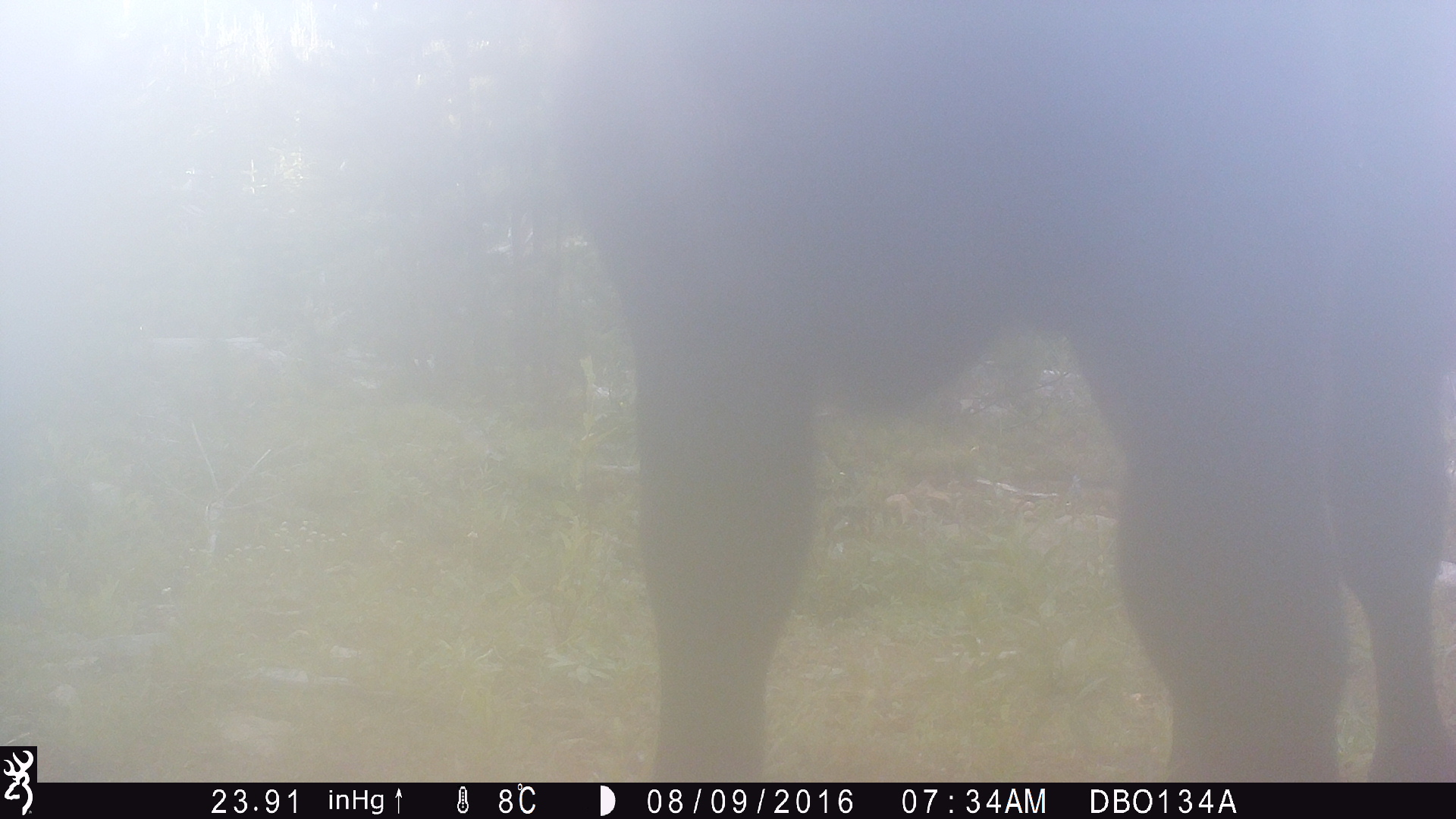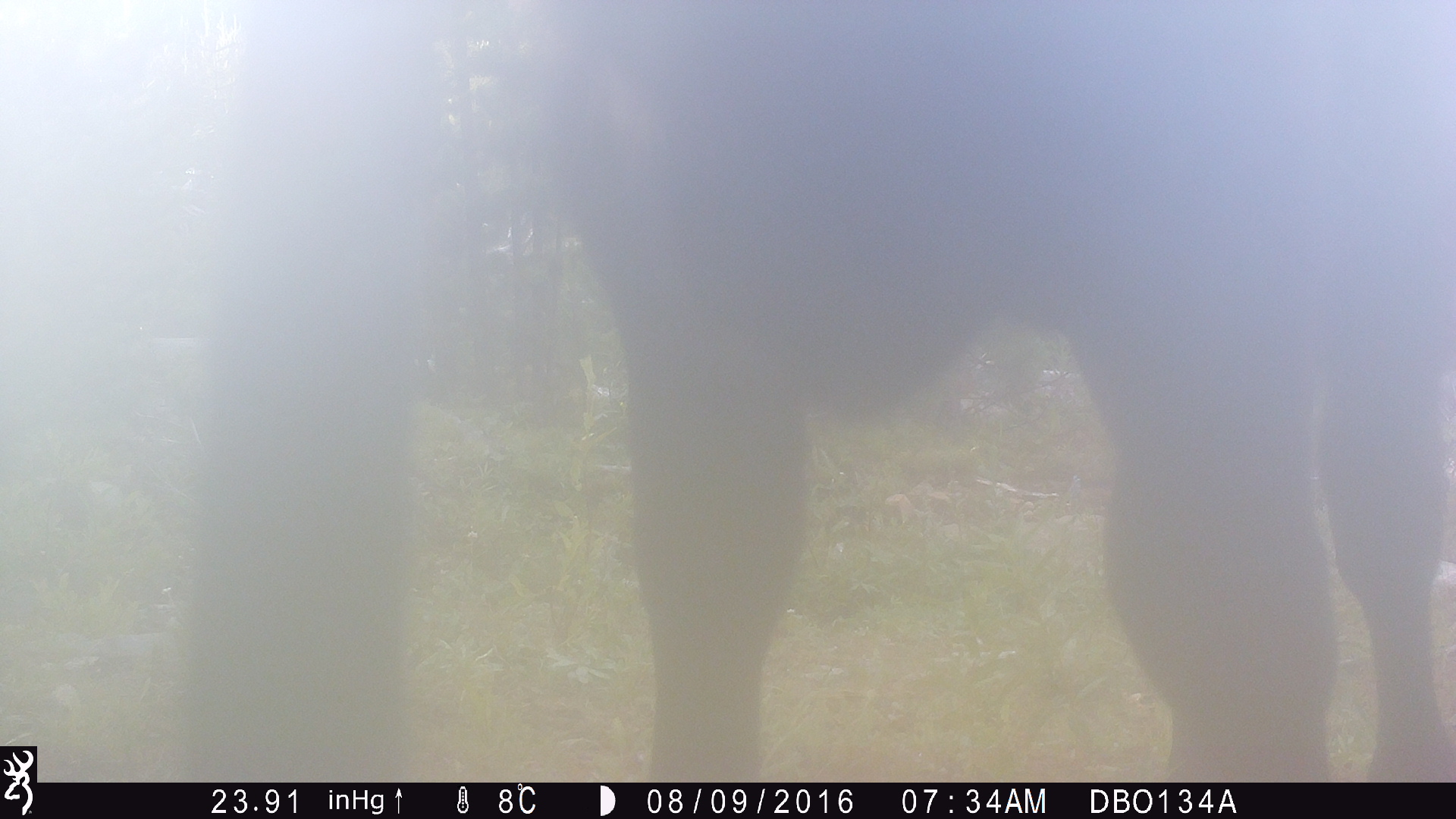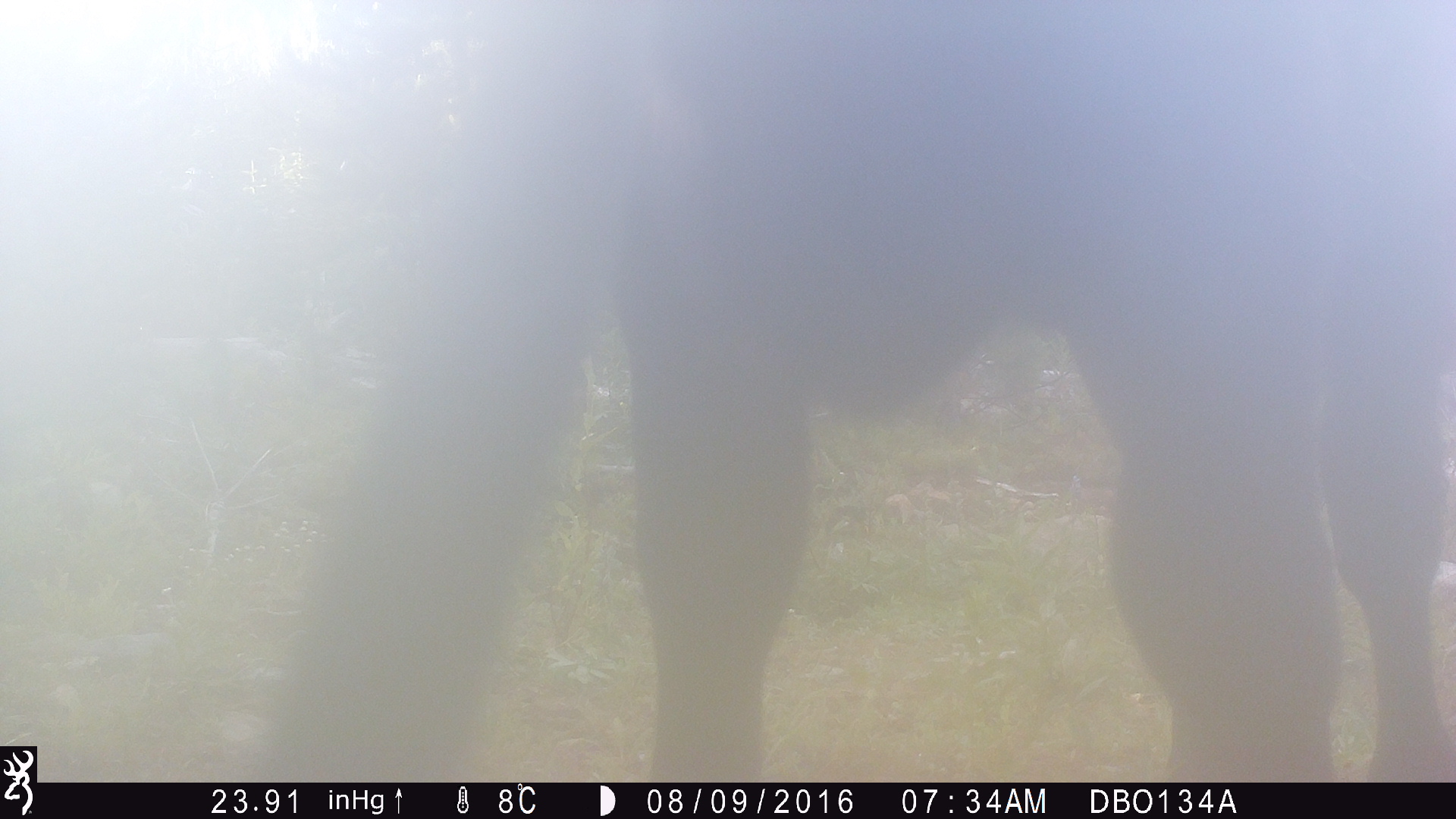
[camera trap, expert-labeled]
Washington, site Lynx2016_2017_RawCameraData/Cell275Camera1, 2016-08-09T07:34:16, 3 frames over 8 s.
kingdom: Animalia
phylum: Chordata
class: Mammalia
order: Artiodactyla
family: Bovidae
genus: Bos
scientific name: Bos taurus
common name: domestic cattle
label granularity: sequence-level